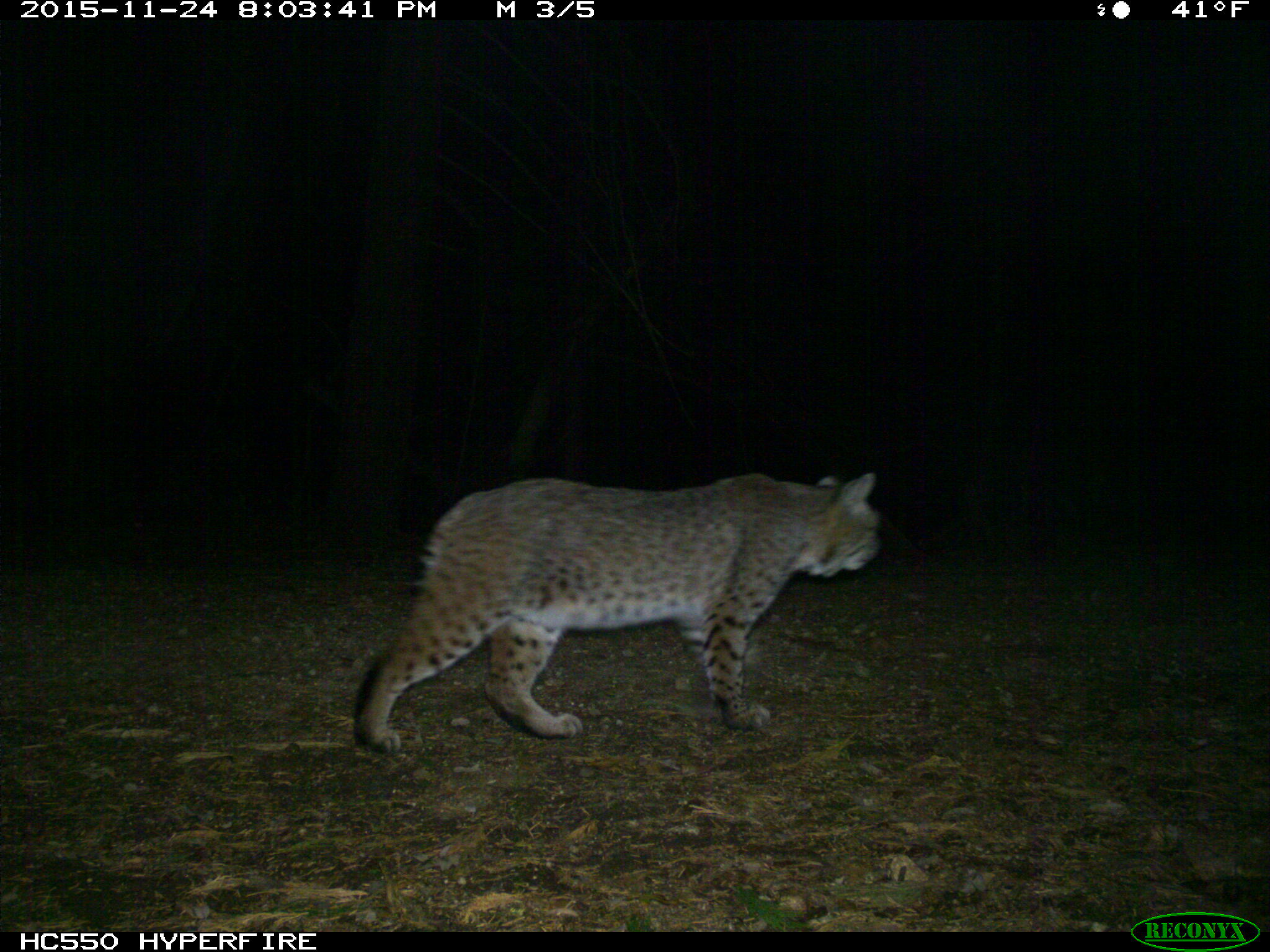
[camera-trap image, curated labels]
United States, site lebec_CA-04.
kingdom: Animalia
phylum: Chordata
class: Mammalia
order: Carnivora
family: Felidae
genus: Lynx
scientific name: Lynx rufus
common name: bobcat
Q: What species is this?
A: Lynx rufus (bobcat).